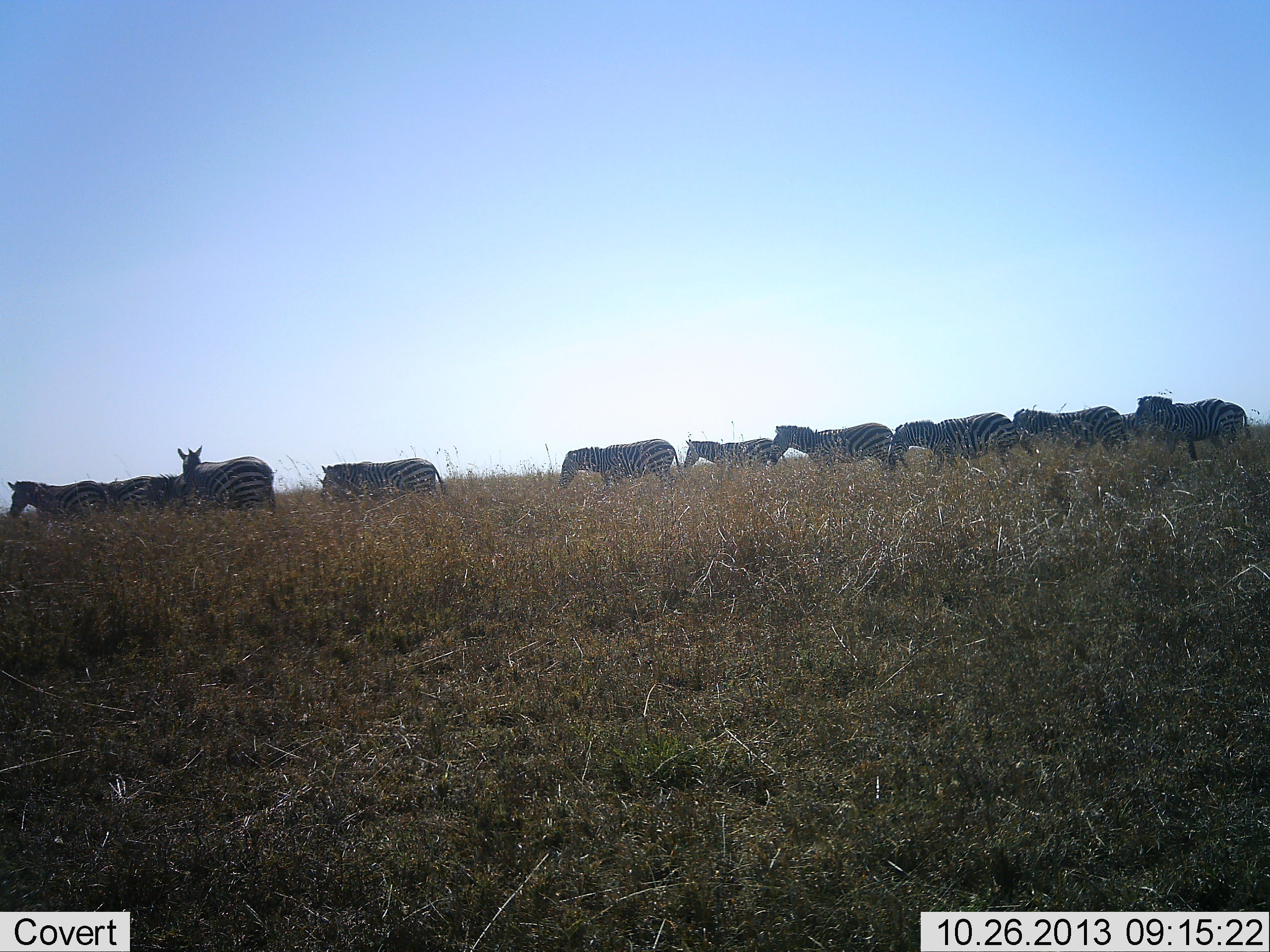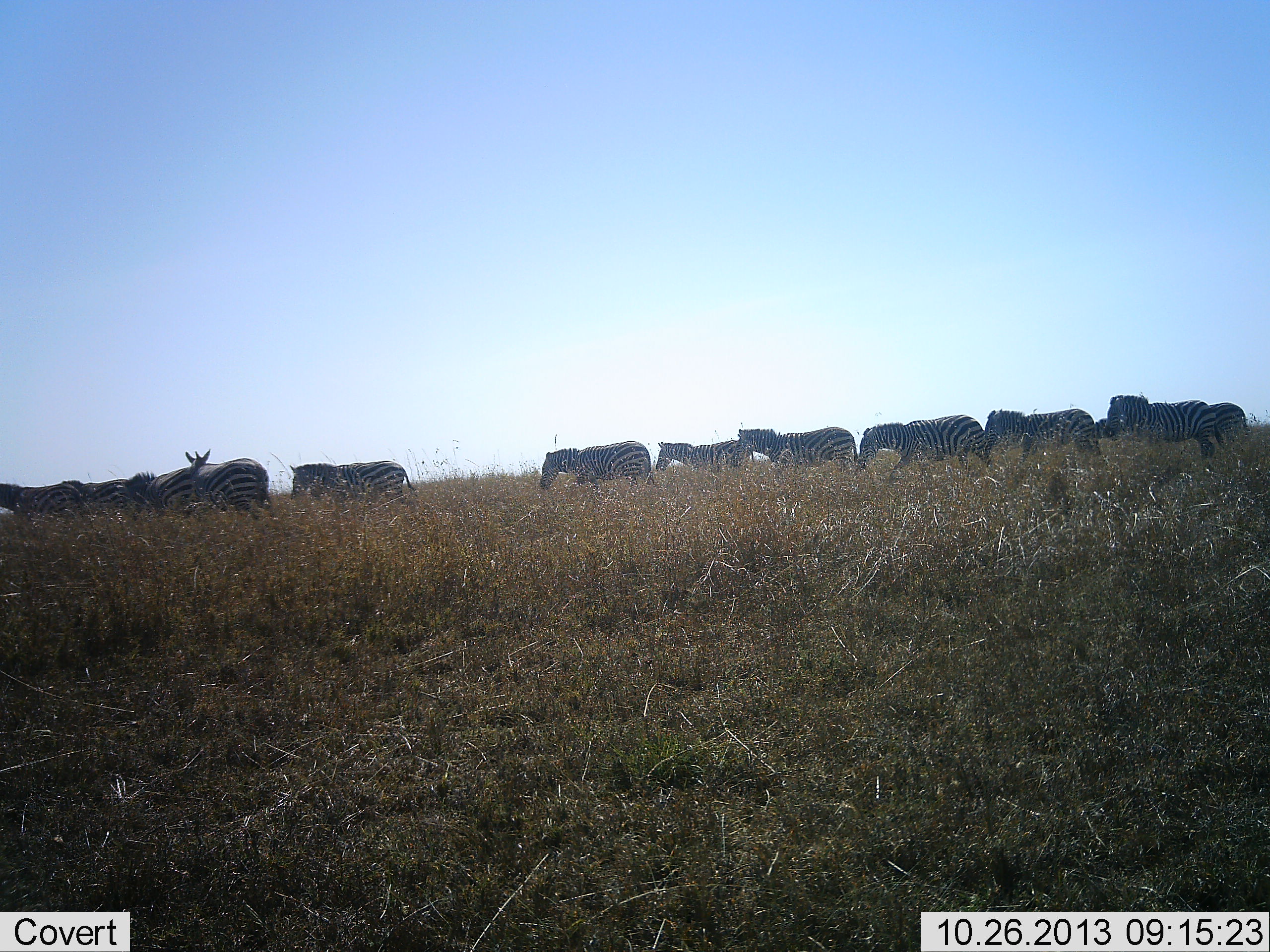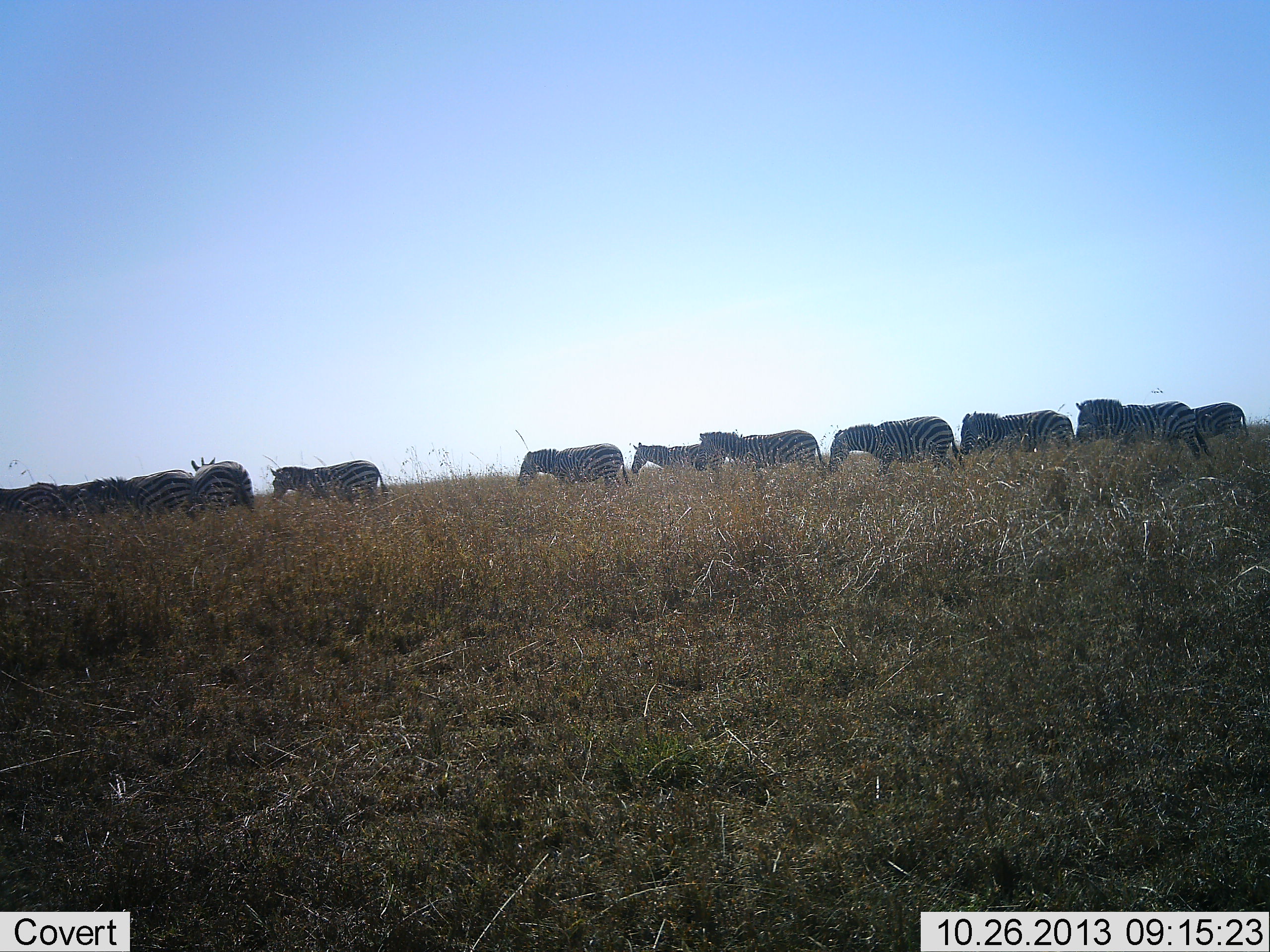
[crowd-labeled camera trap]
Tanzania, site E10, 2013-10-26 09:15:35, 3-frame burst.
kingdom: Animalia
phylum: Chordata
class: Mammalia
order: Perissodactyla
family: Equidae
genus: Equus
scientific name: Equus quagga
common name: plains zebra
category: zebra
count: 11-50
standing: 11%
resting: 0%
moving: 100%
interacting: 6%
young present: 6%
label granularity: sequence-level